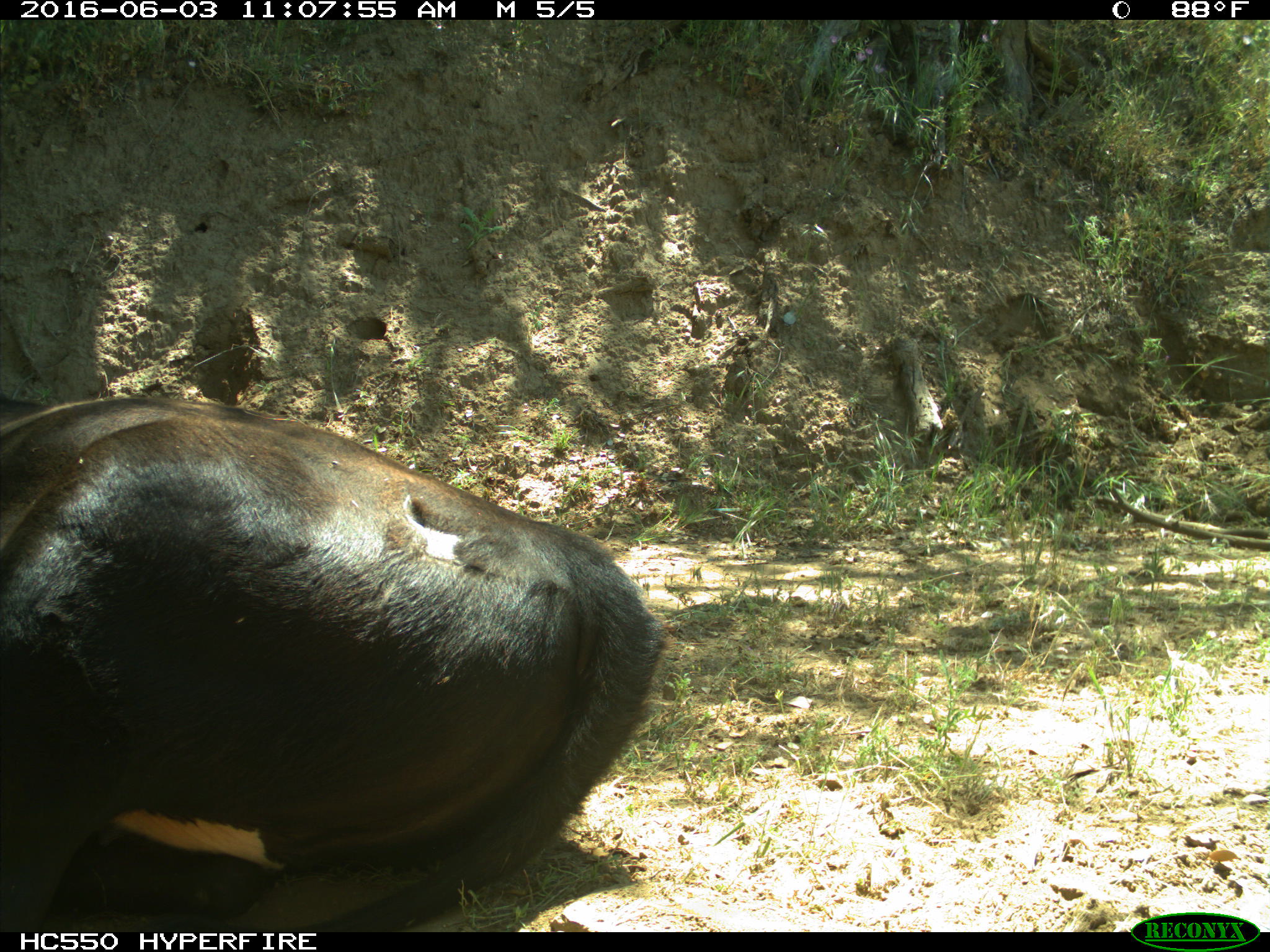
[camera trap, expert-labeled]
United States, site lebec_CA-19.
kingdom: Animalia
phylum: Chordata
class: Mammalia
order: Artiodactyla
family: Bovidae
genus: Bos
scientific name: Bos taurus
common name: domestic cow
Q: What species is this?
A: Bos taurus (domestic cow).